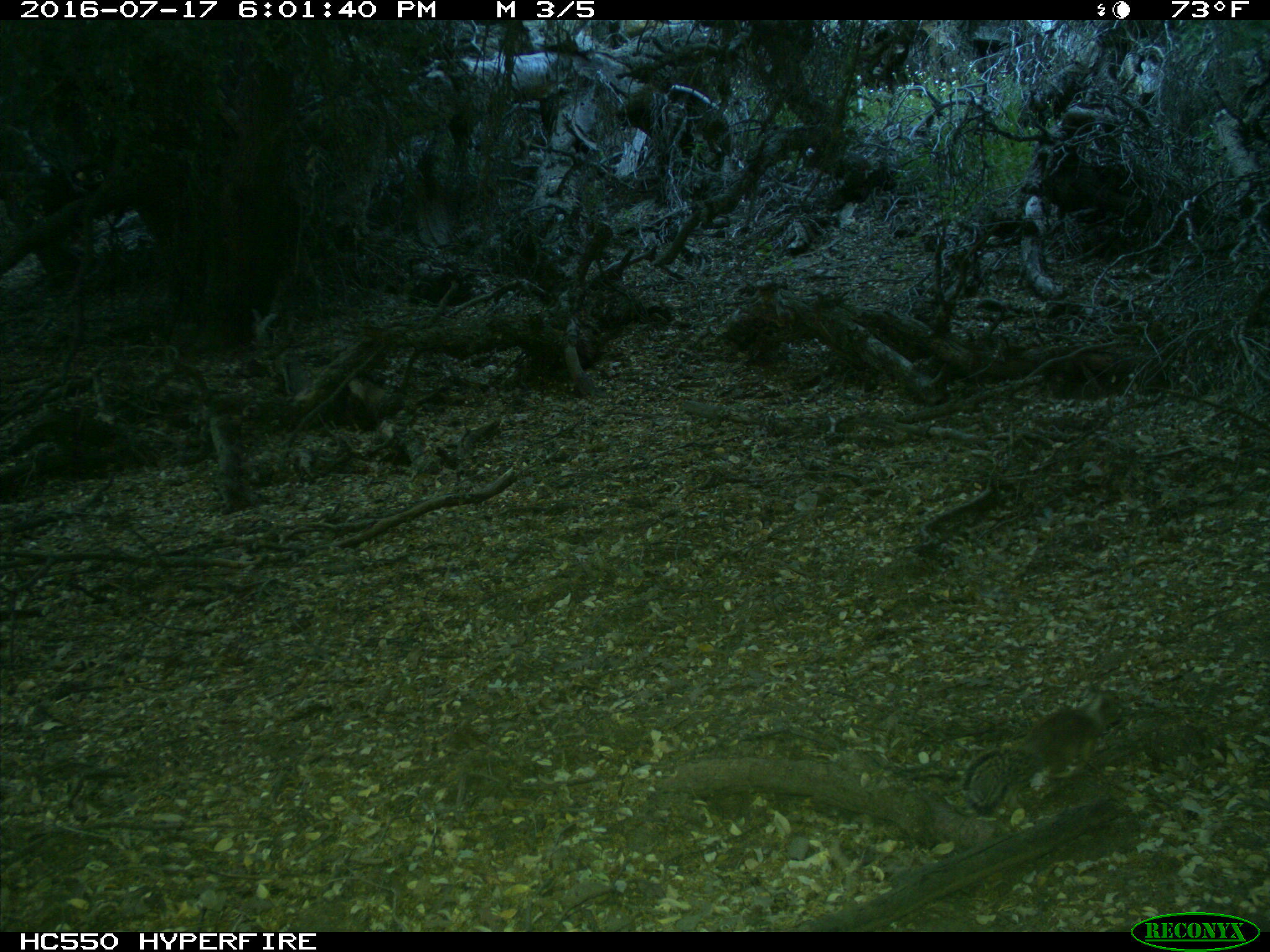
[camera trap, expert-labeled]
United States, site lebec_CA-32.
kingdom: Animalia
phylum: Chordata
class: Mammalia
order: Rodentia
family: Sciuridae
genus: Otospermophilus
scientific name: Otospermophilus beecheyi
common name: california ground squirrel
Otospermophilus beecheyi (california ground squirrel).